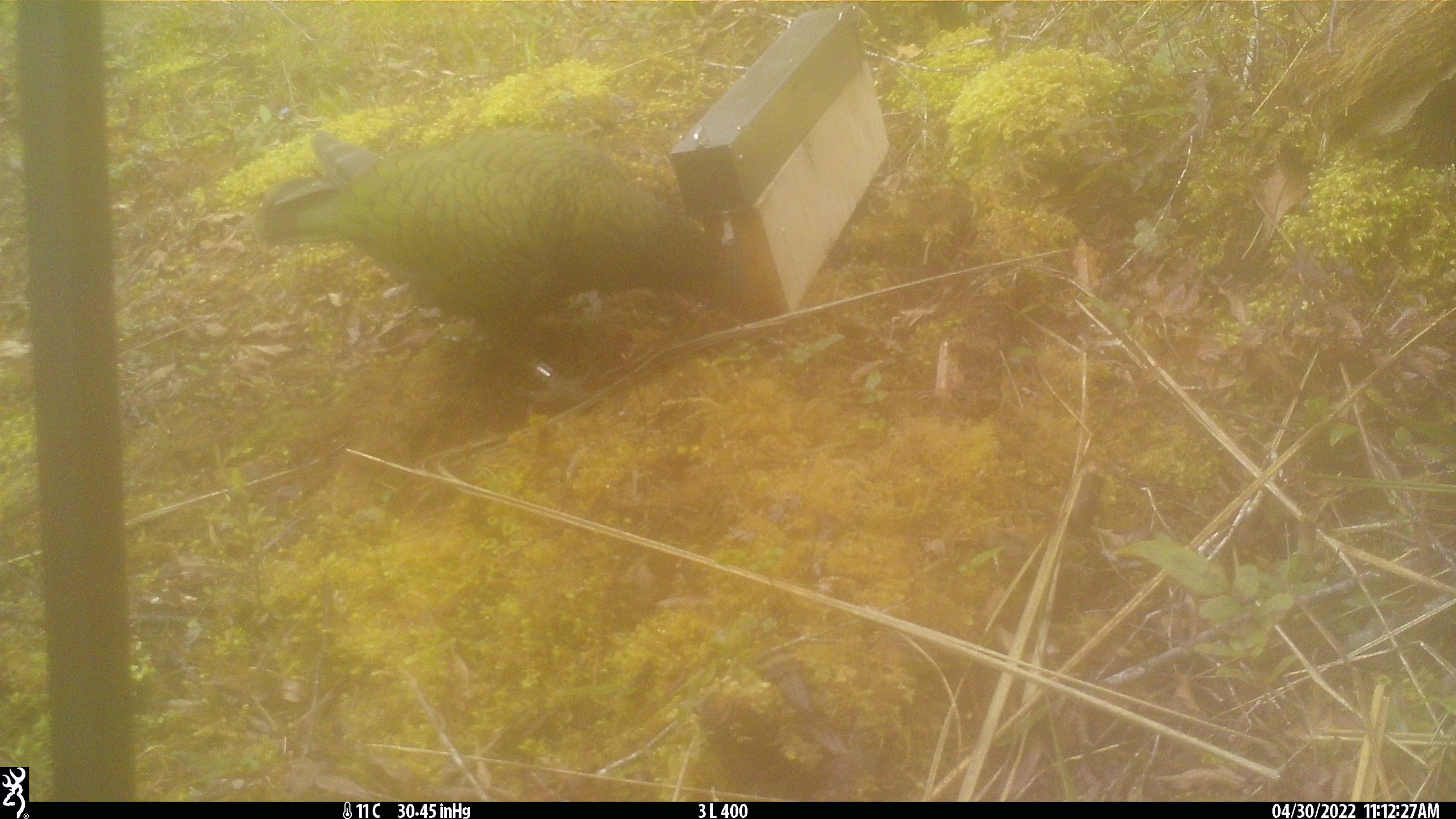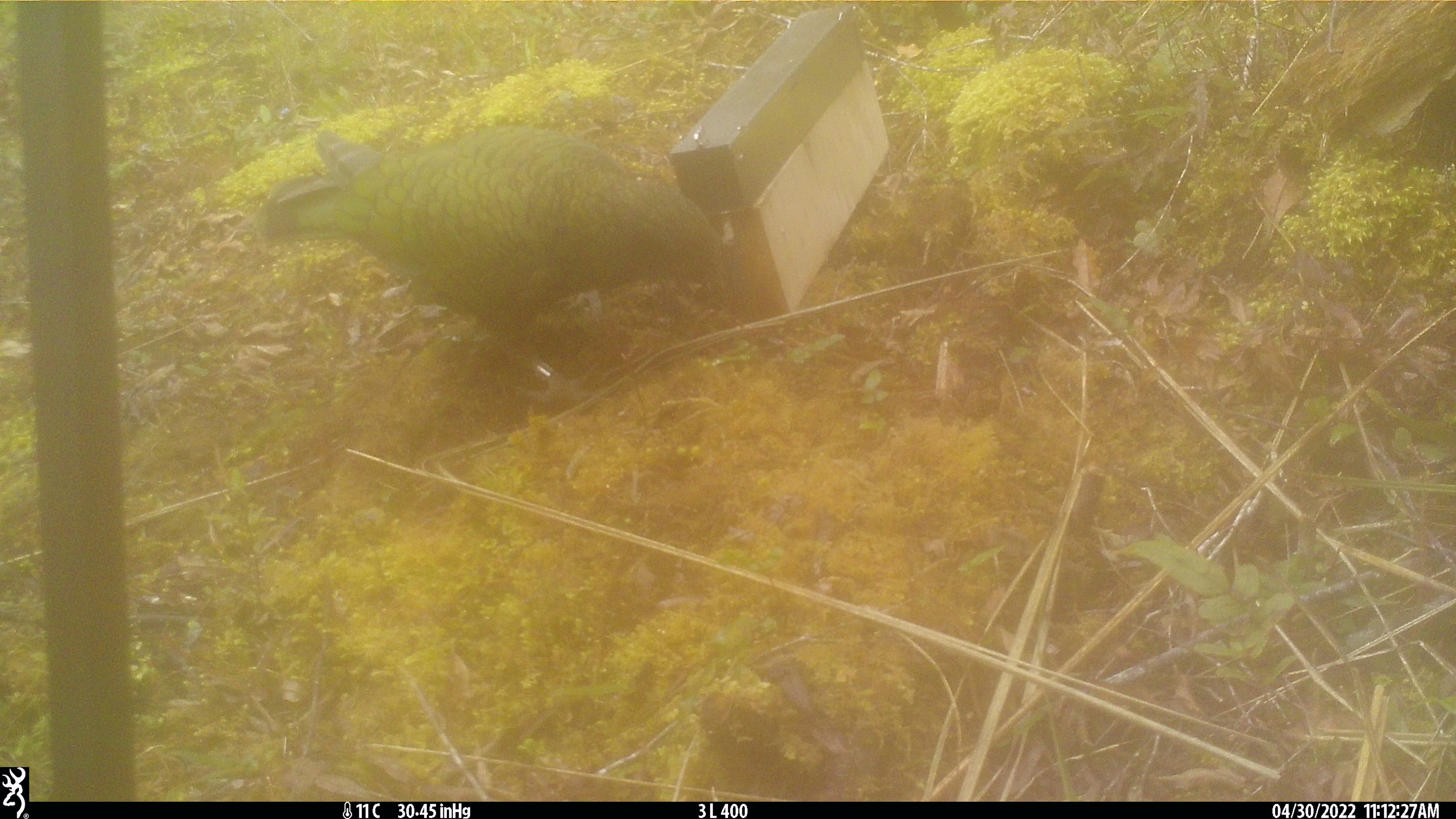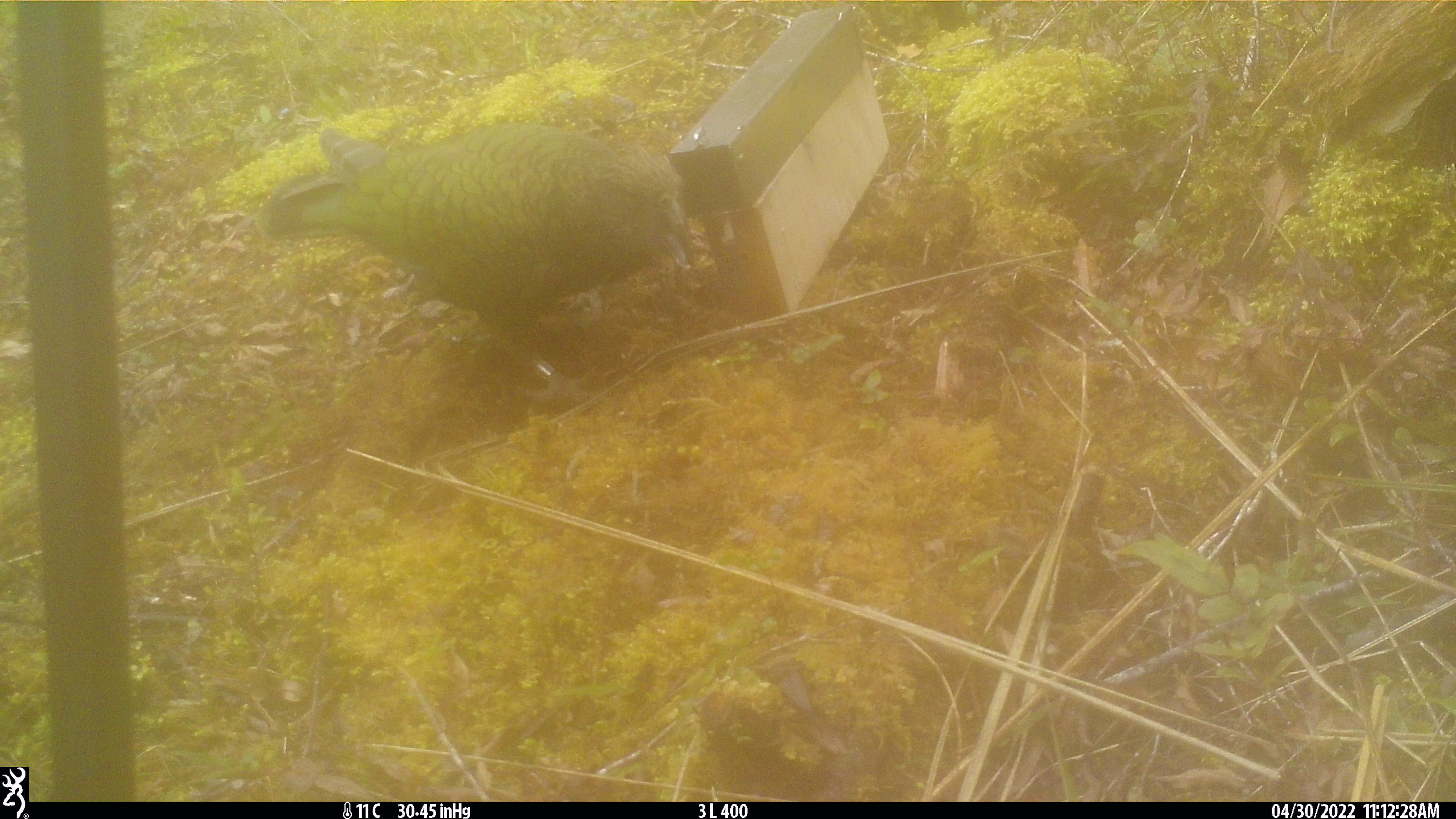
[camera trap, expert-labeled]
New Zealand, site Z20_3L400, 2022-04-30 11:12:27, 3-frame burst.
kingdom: Animalia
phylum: Chordata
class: Aves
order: Psittaciformes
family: Strigopidae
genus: Nestor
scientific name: Nestor notabilis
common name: kea